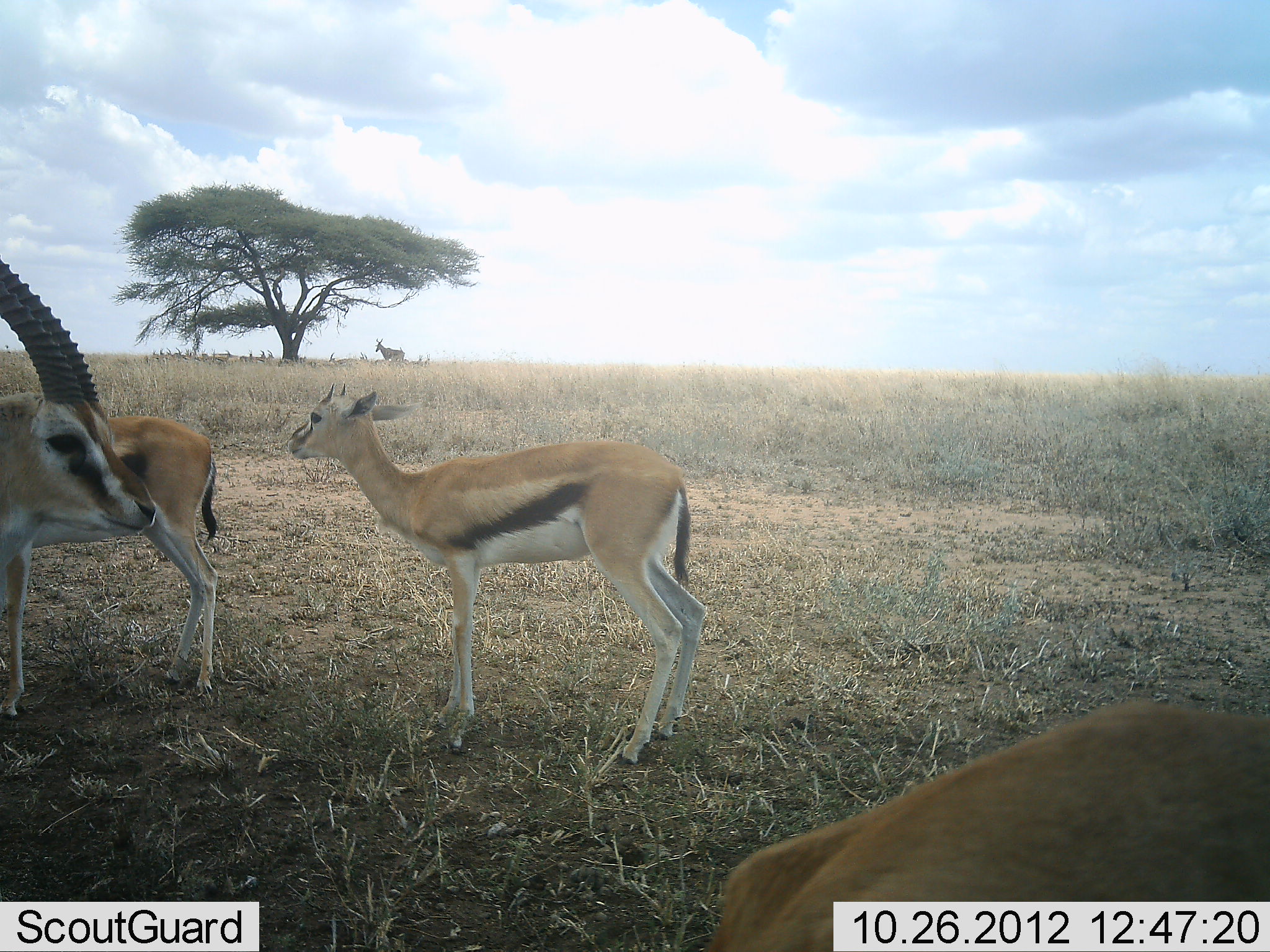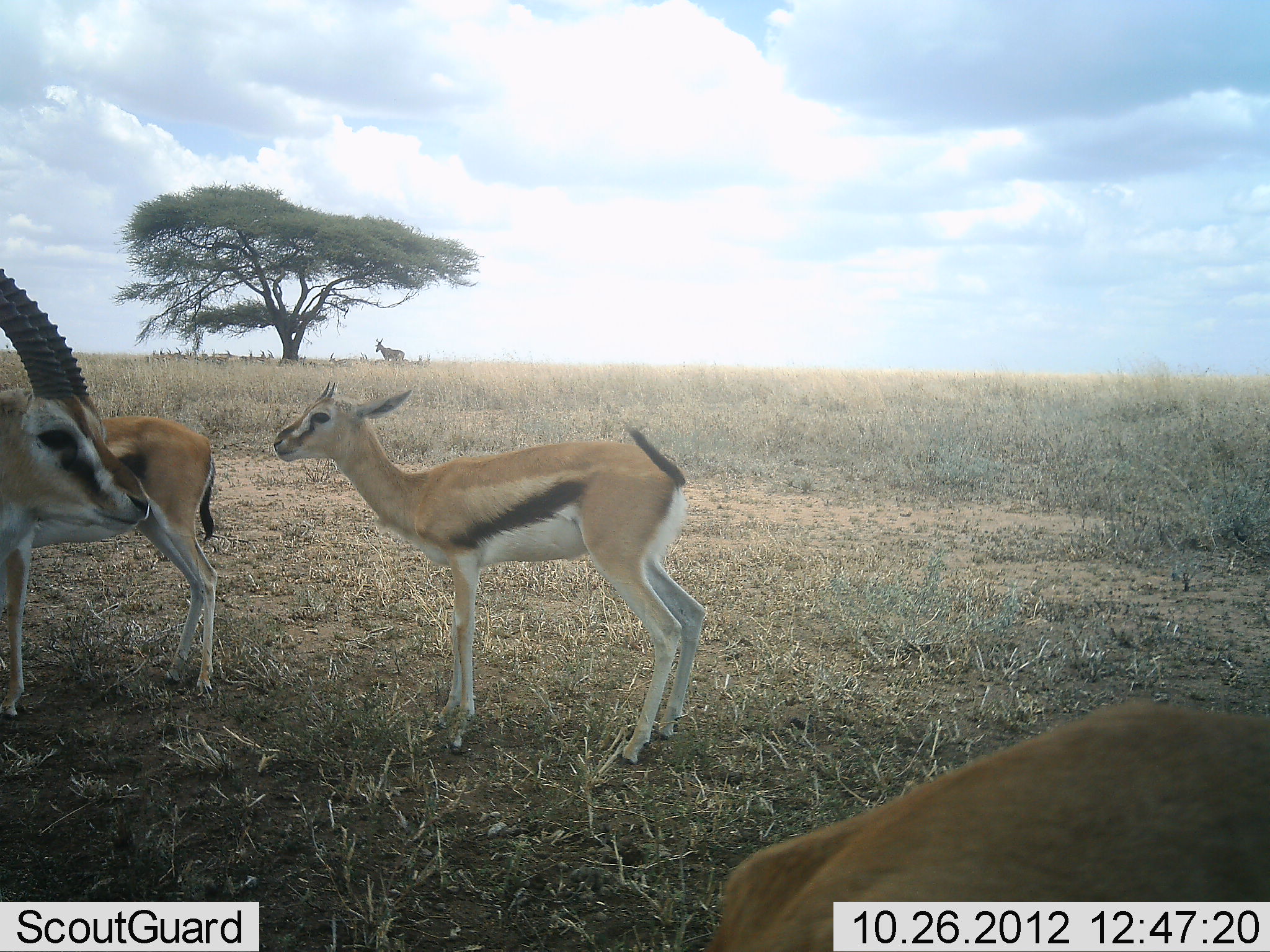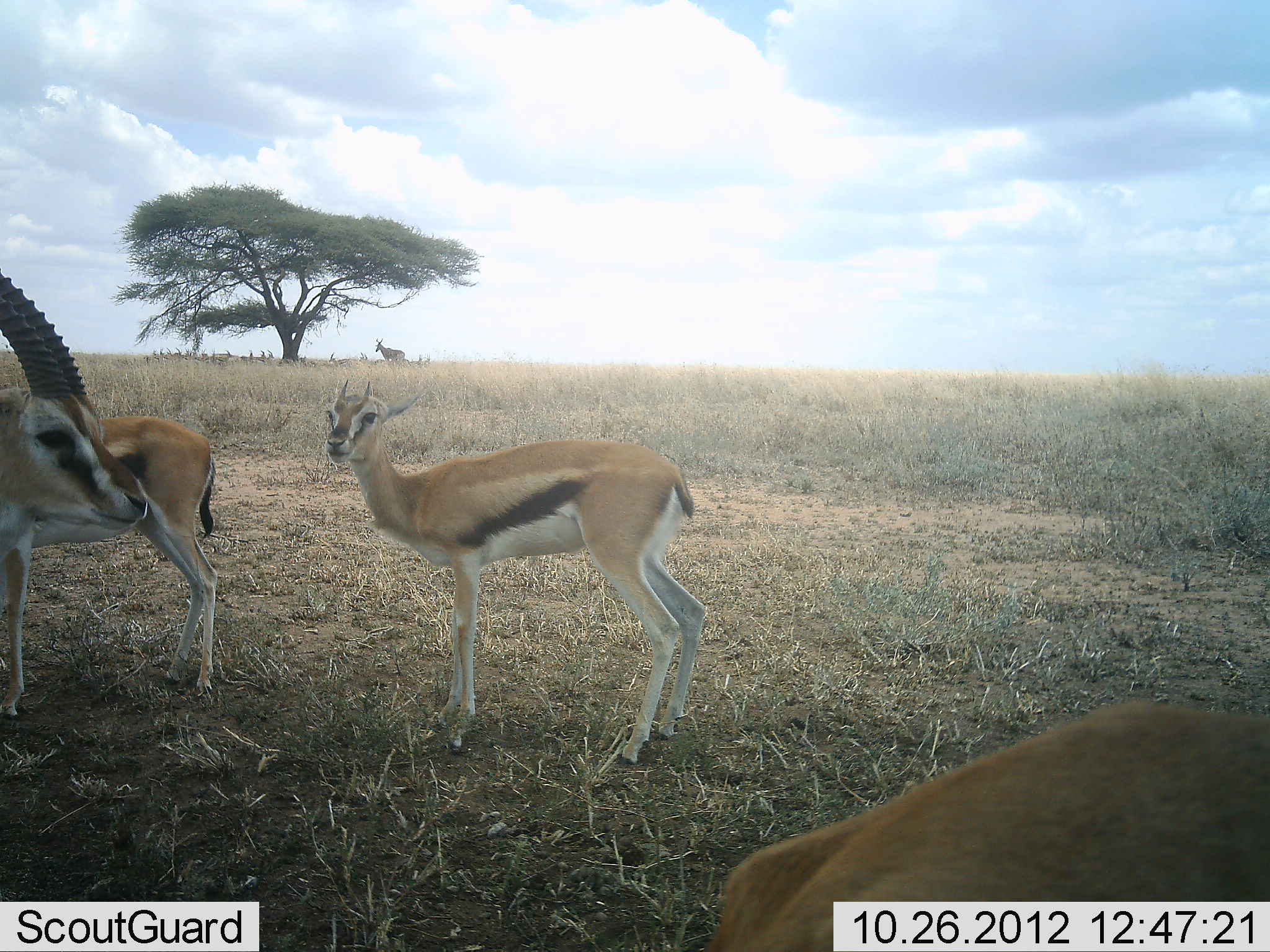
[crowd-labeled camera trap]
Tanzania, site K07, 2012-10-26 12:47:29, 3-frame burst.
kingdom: Animalia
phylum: Chordata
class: Mammalia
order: Artiodactyla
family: Bovidae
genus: Eudorcas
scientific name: Eudorcas thomsonii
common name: thomson's gazelle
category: gazellethomsons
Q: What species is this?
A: Gazellethomsons (thomson's gazelle) (Eudorcas thomsonii).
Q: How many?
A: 4.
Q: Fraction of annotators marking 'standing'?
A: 95%.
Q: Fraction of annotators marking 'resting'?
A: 35%.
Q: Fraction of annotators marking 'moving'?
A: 0%.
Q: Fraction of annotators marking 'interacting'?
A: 0%.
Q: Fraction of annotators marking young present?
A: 20%.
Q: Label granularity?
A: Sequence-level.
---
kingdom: Animalia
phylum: Chordata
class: Mammalia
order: Artiodactyla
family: Bovidae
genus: Alcelaphus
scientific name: Alcelaphus buselaphus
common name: hartebeest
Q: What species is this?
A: Hartebeest (Alcelaphus buselaphus).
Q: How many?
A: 1.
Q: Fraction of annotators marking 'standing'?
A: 100%.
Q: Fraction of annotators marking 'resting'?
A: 0%.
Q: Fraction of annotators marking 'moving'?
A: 0%.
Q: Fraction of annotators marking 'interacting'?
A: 0%.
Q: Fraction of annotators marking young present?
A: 0%.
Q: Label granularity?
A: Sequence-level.